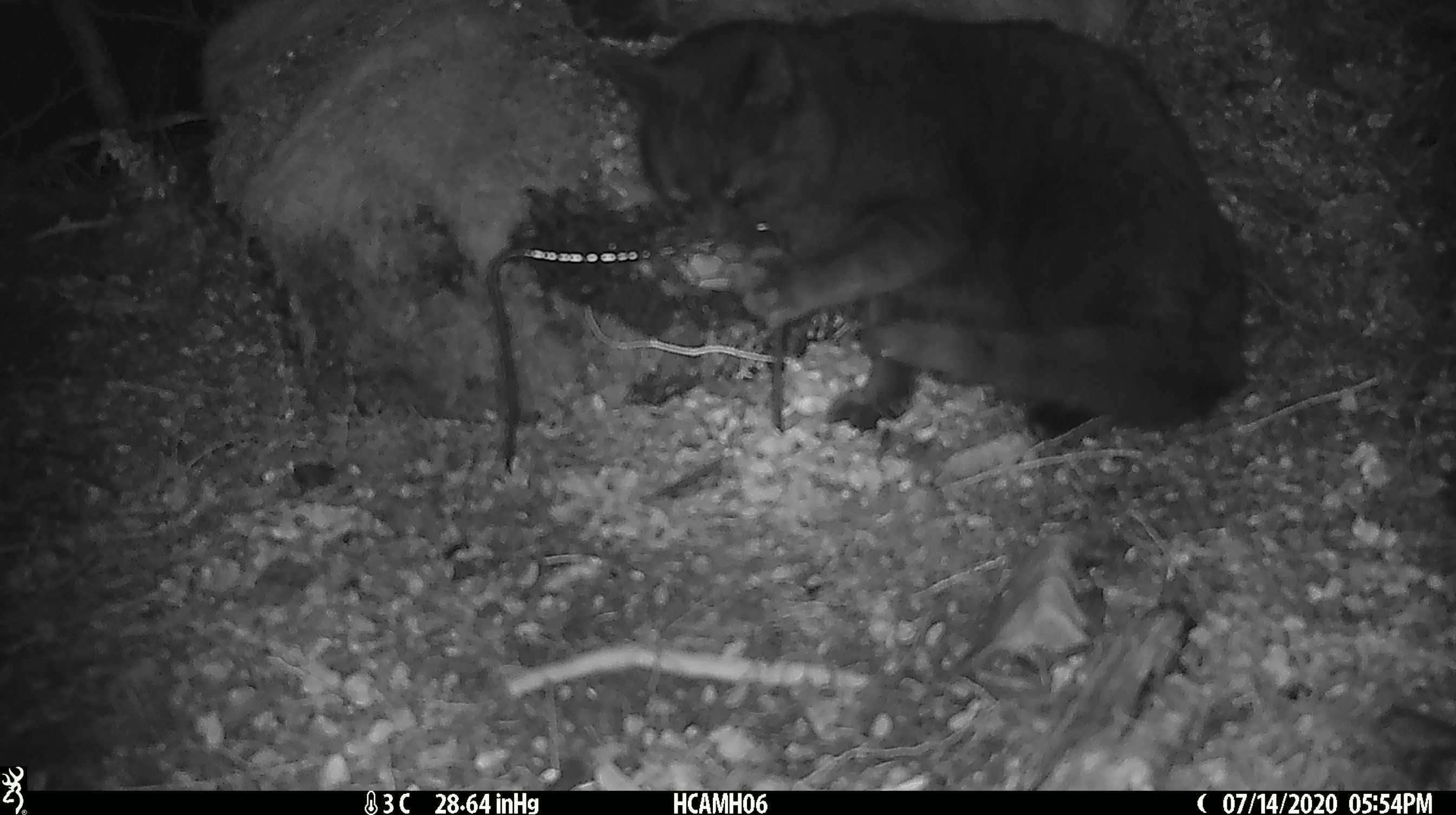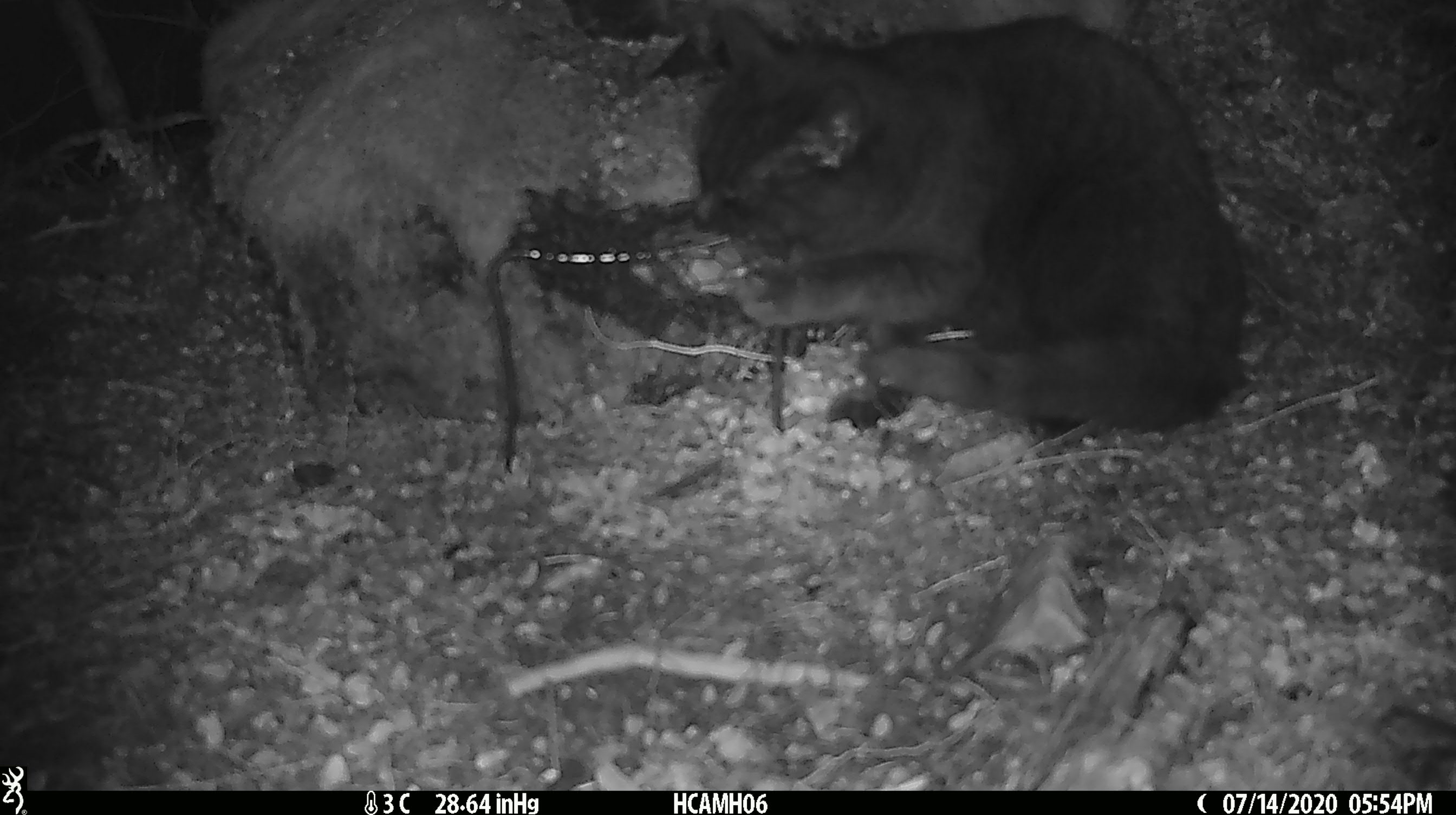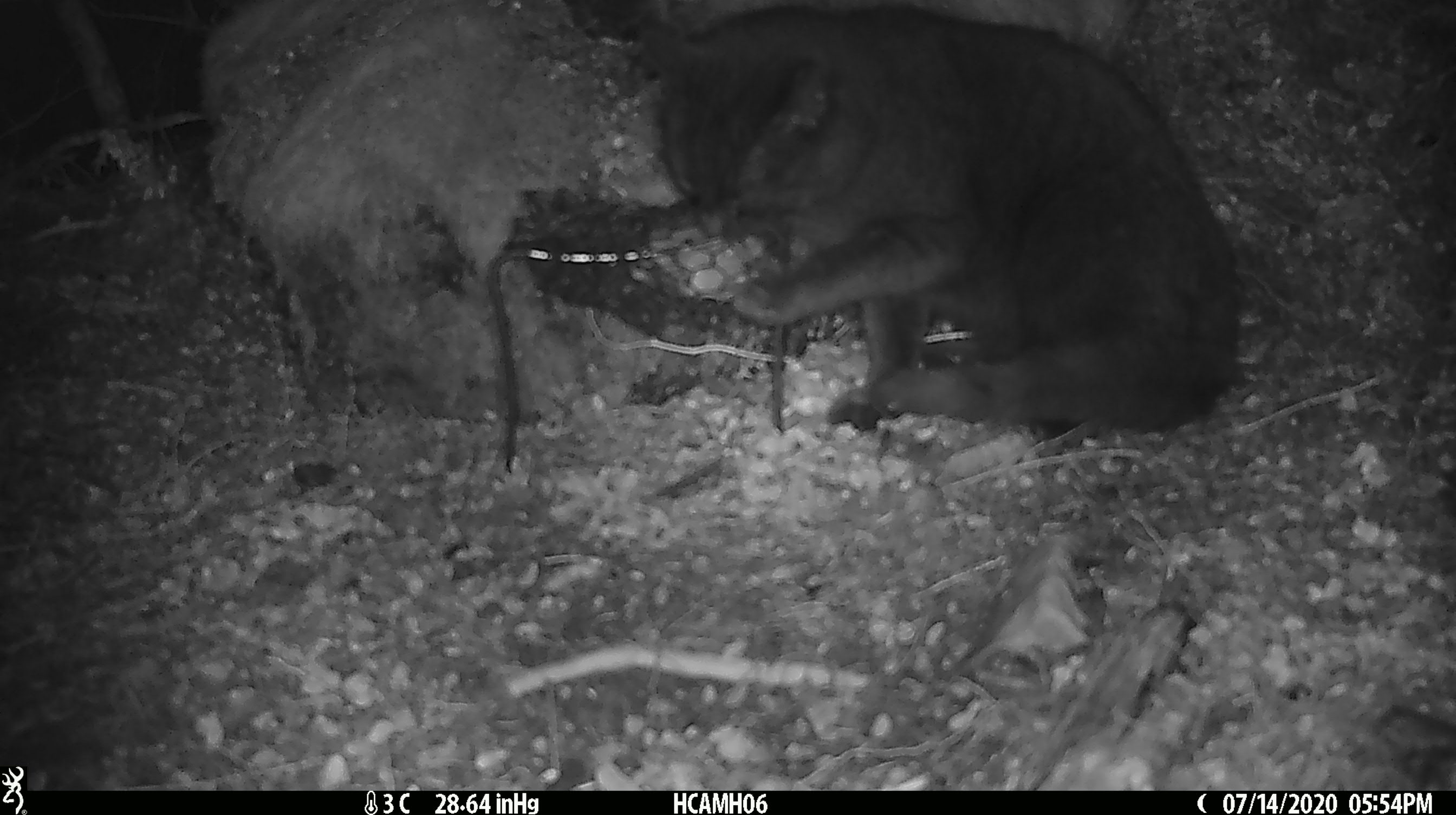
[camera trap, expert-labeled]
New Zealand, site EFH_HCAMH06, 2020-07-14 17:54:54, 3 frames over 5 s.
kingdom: Animalia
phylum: Chordata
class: Mammalia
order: Carnivora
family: Felidae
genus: Felis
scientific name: Felis catus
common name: domestic cat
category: cat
Cat (domestic cat) (Felis catus).